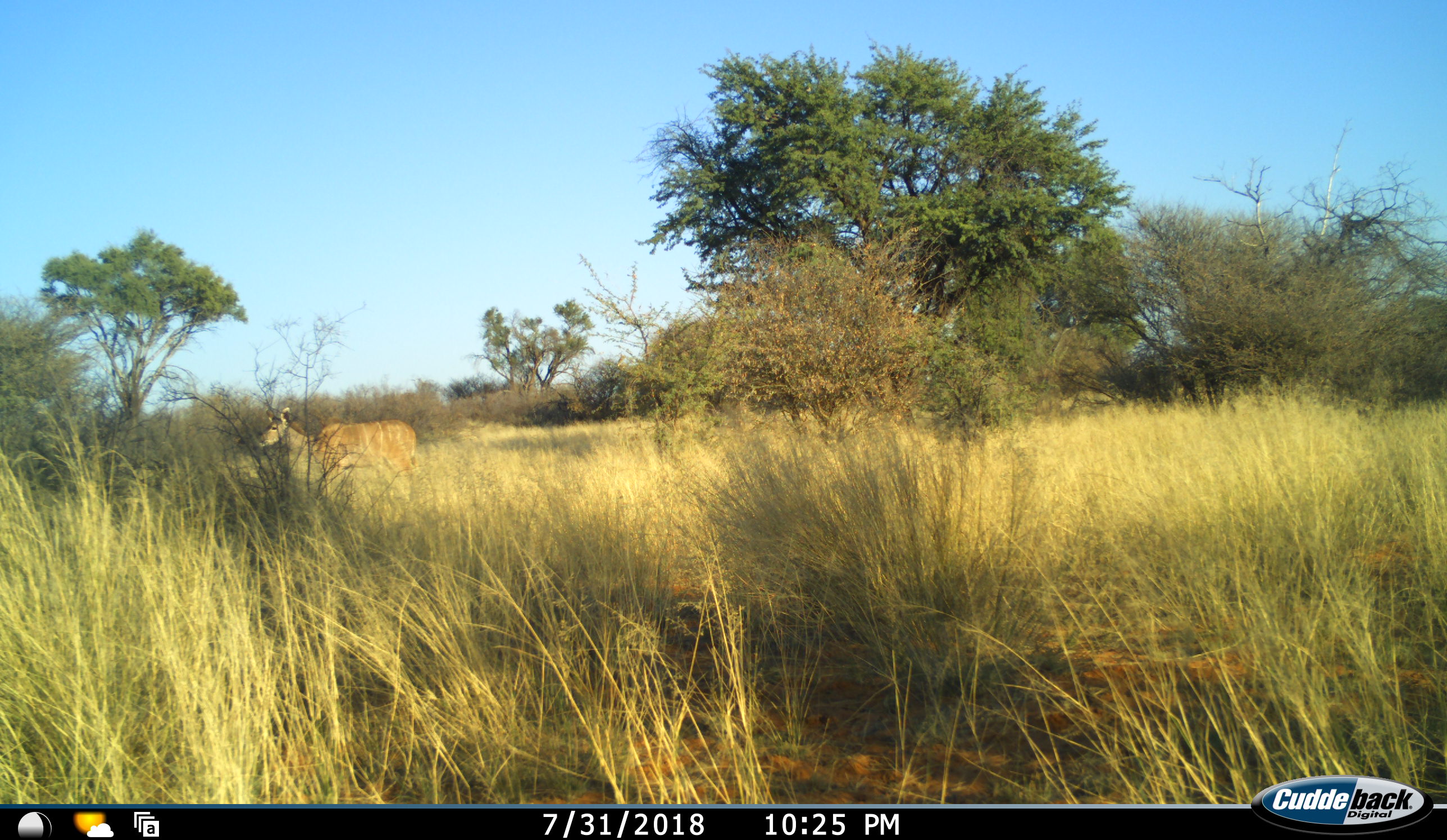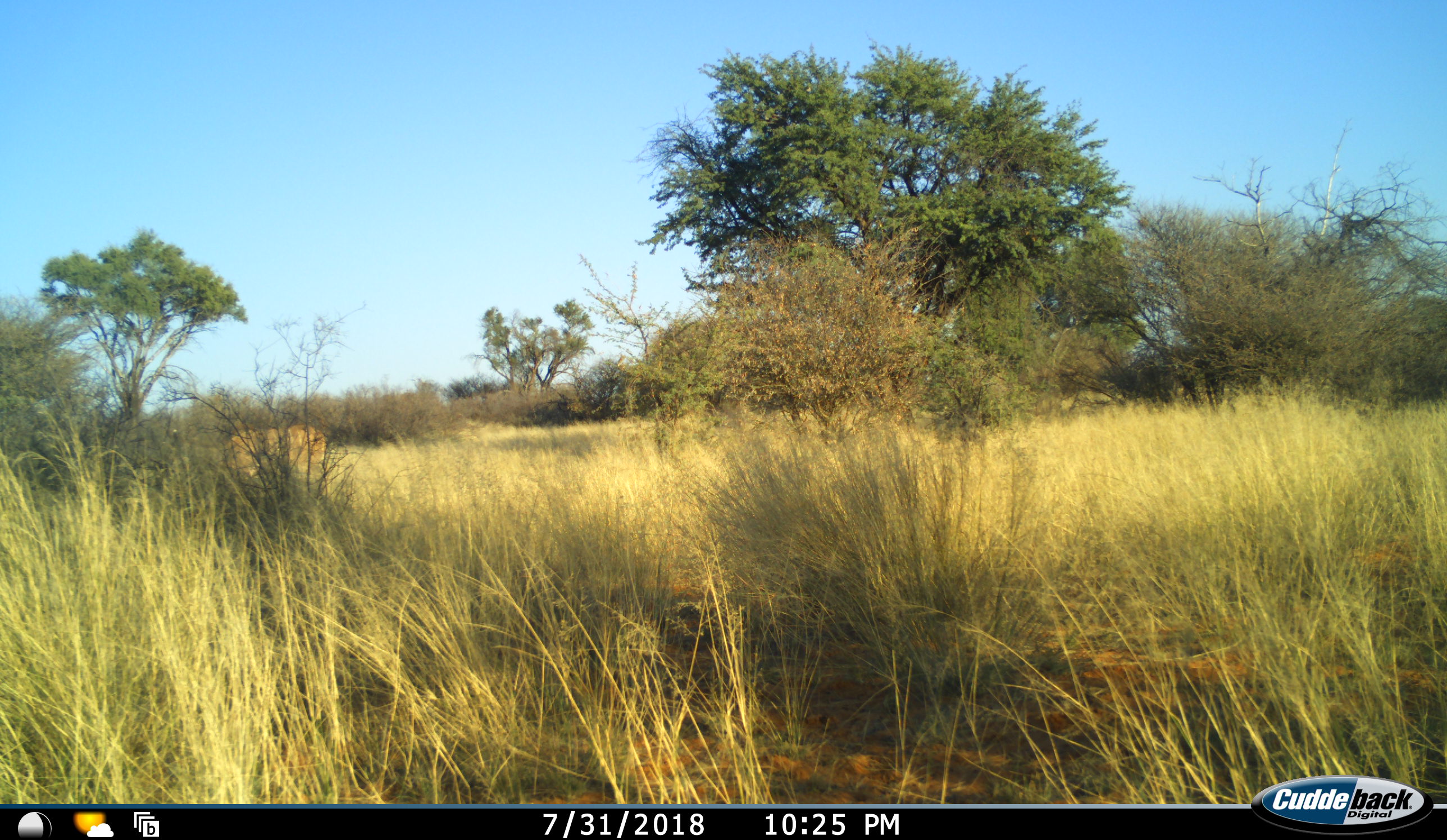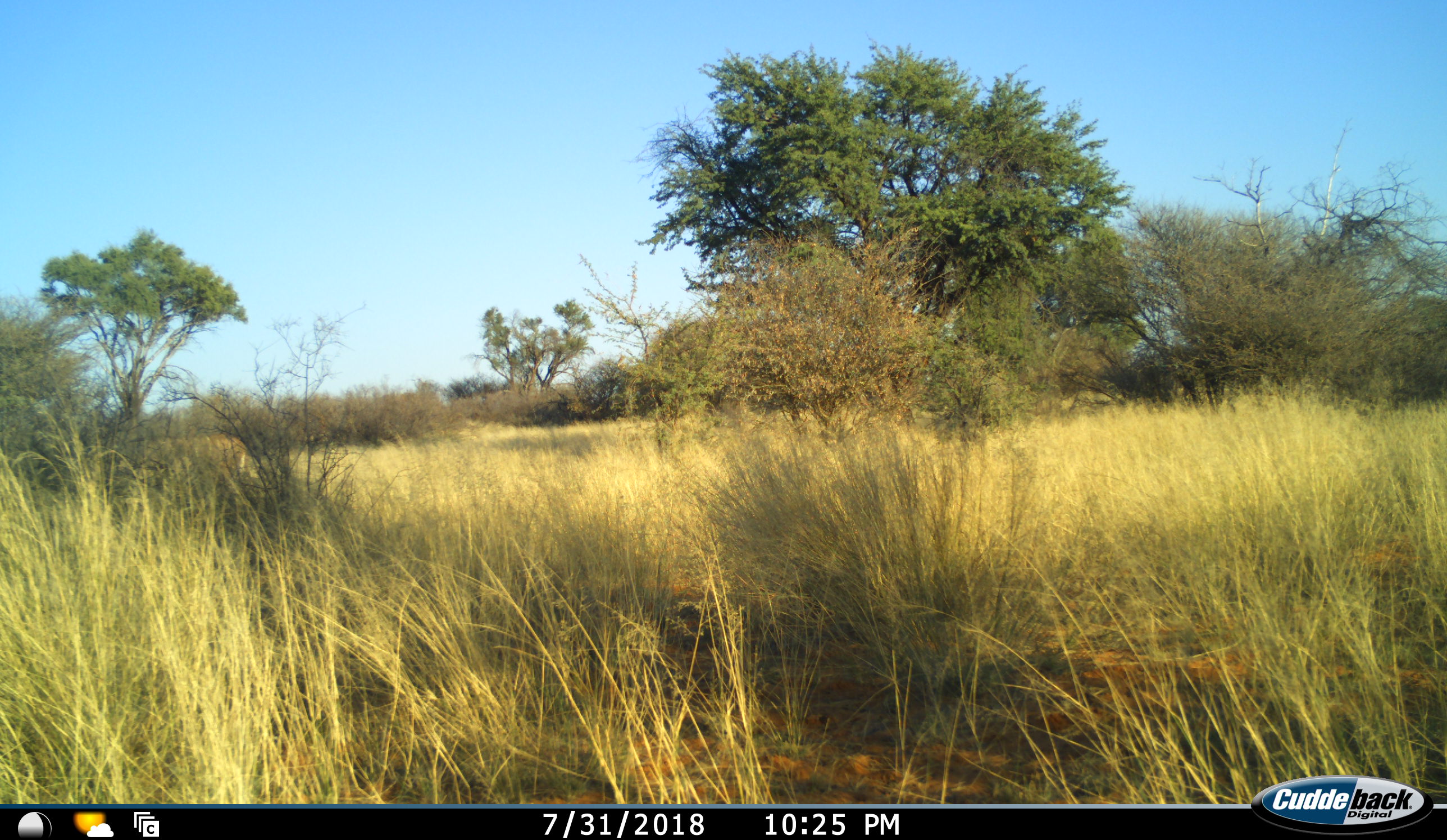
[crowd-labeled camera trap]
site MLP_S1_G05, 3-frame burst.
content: unidentified animal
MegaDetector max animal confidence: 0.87